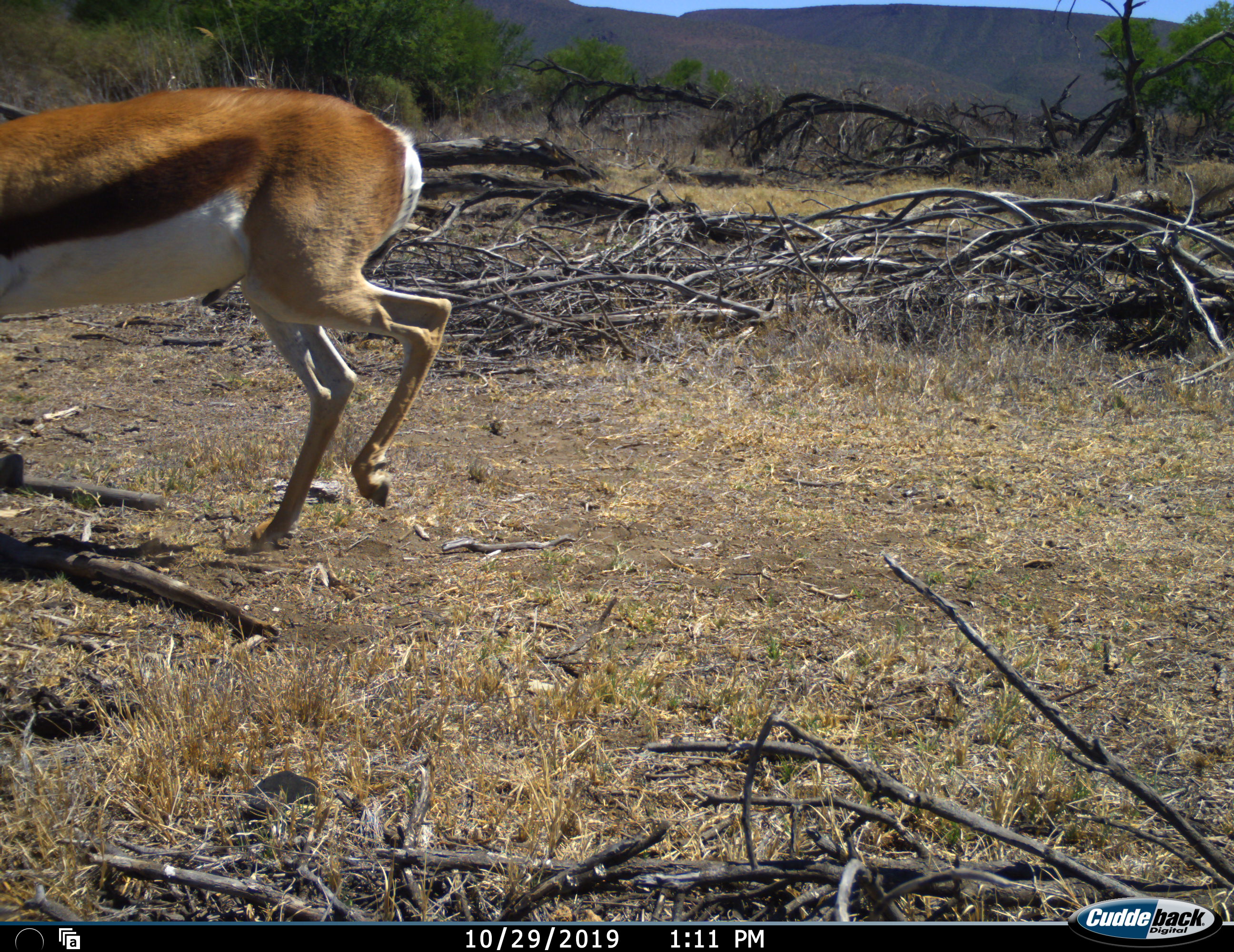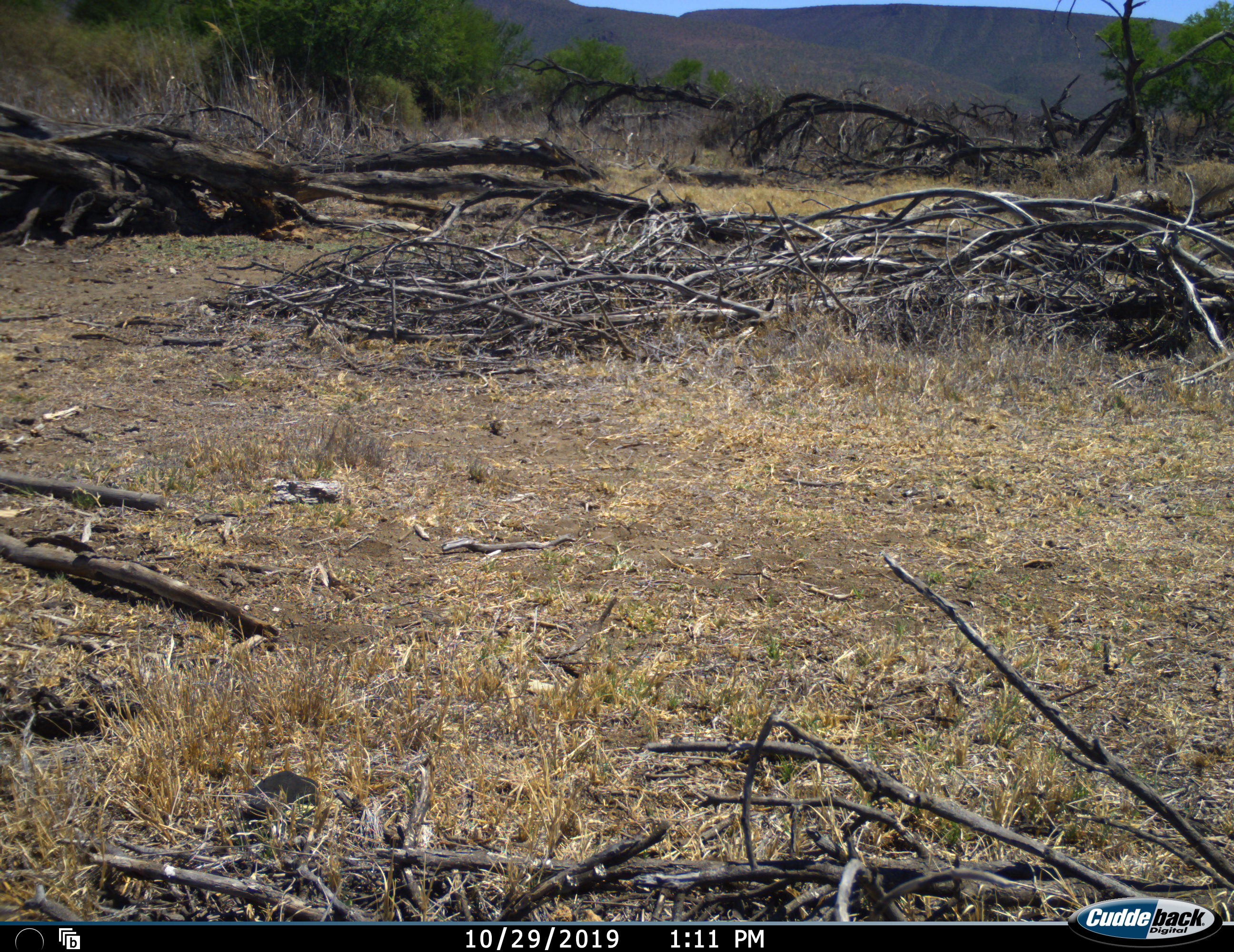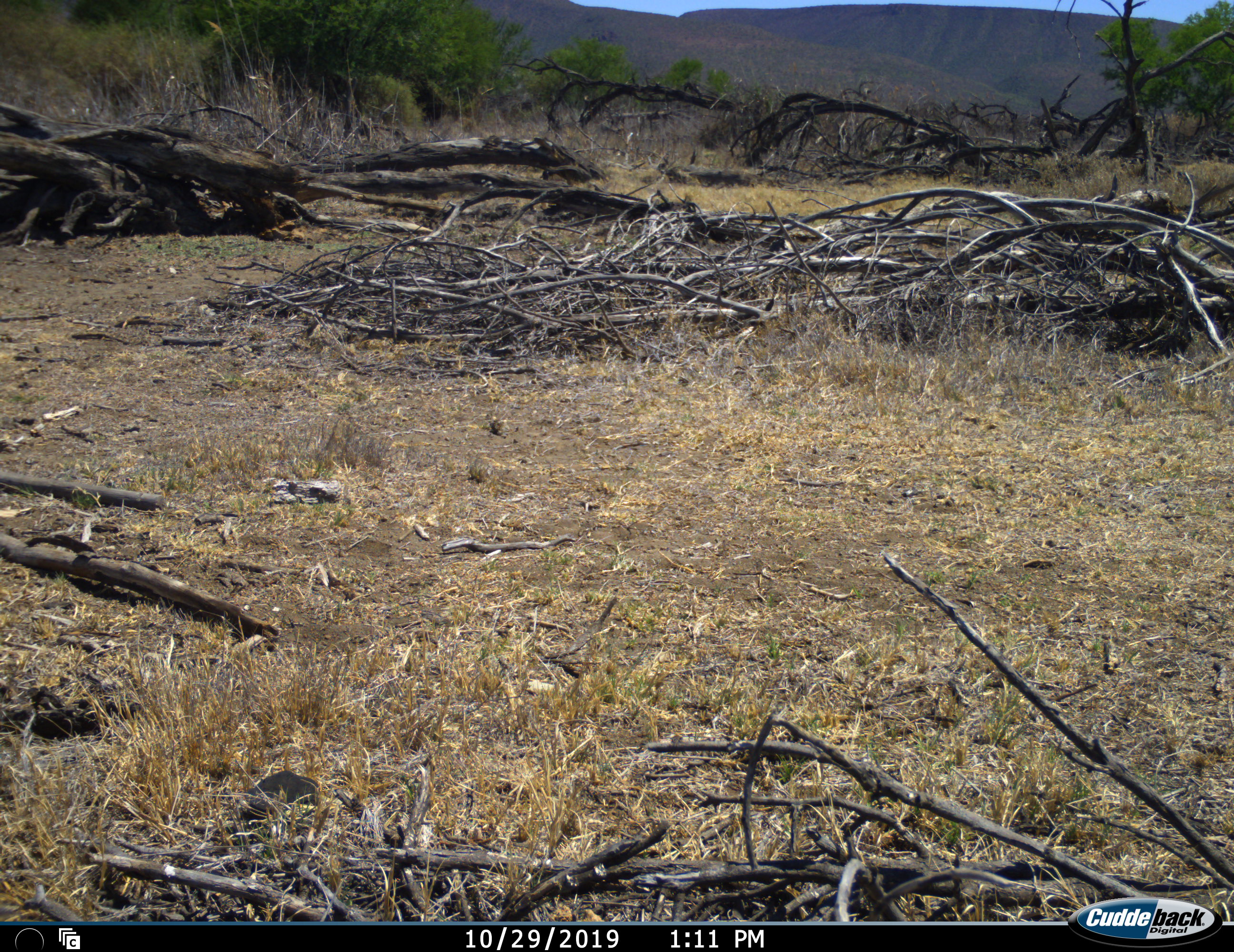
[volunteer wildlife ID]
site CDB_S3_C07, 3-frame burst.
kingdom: Animalia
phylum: Chordata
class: Mammalia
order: Artiodactyla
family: Bovidae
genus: Antidorcas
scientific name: Antidorcas marsupialis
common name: springbok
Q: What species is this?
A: Springbok (Antidorcas marsupialis).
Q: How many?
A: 1.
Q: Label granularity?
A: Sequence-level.